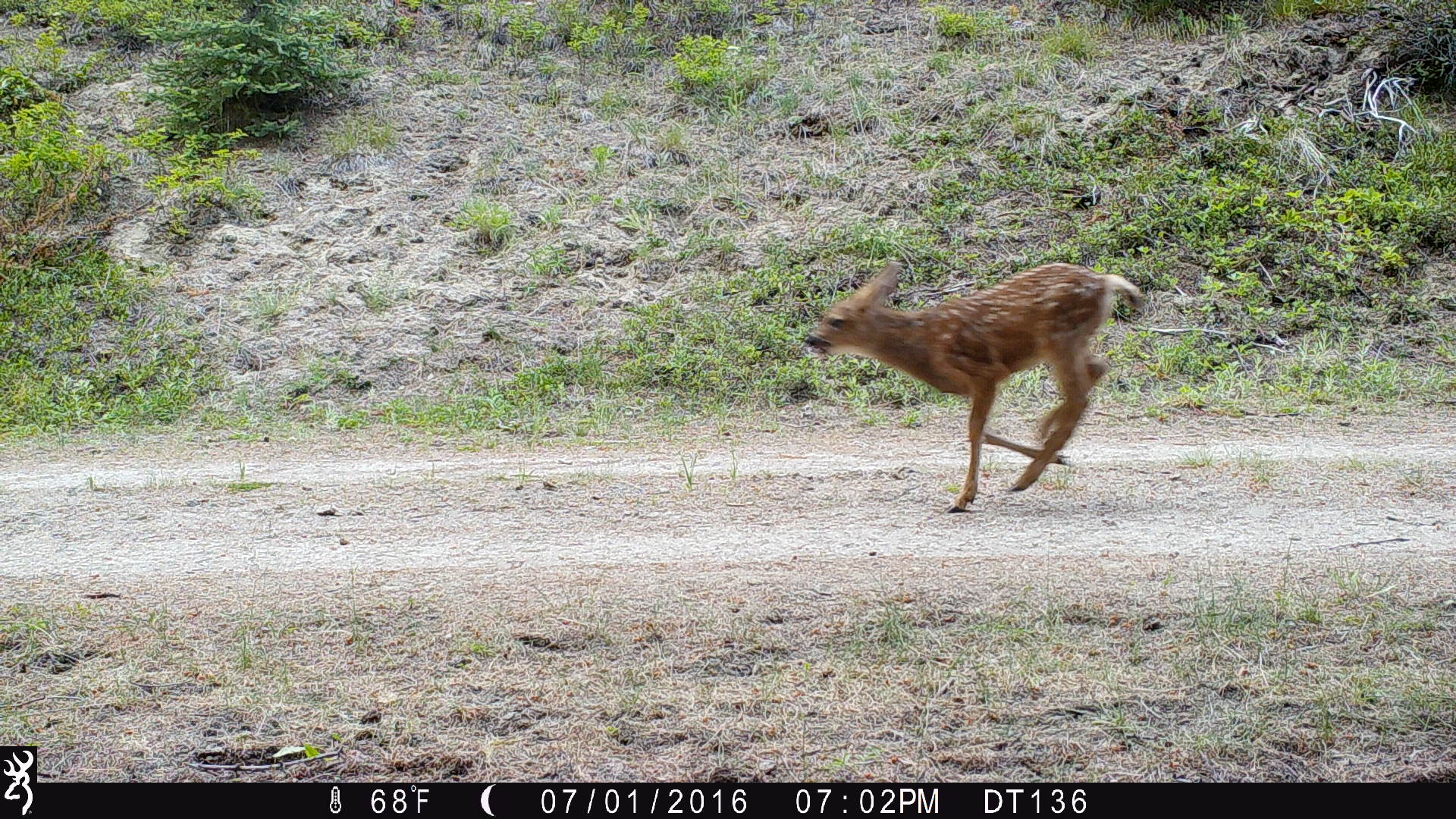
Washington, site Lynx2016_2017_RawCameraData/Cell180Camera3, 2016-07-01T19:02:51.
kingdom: Animalia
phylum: Chordata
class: Mammalia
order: Artiodactyla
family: Cervidae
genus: Odocoileus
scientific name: Odocoileus hemionus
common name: mule deer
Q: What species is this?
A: Odocoileus hemionus (mule deer).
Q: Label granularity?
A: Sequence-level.